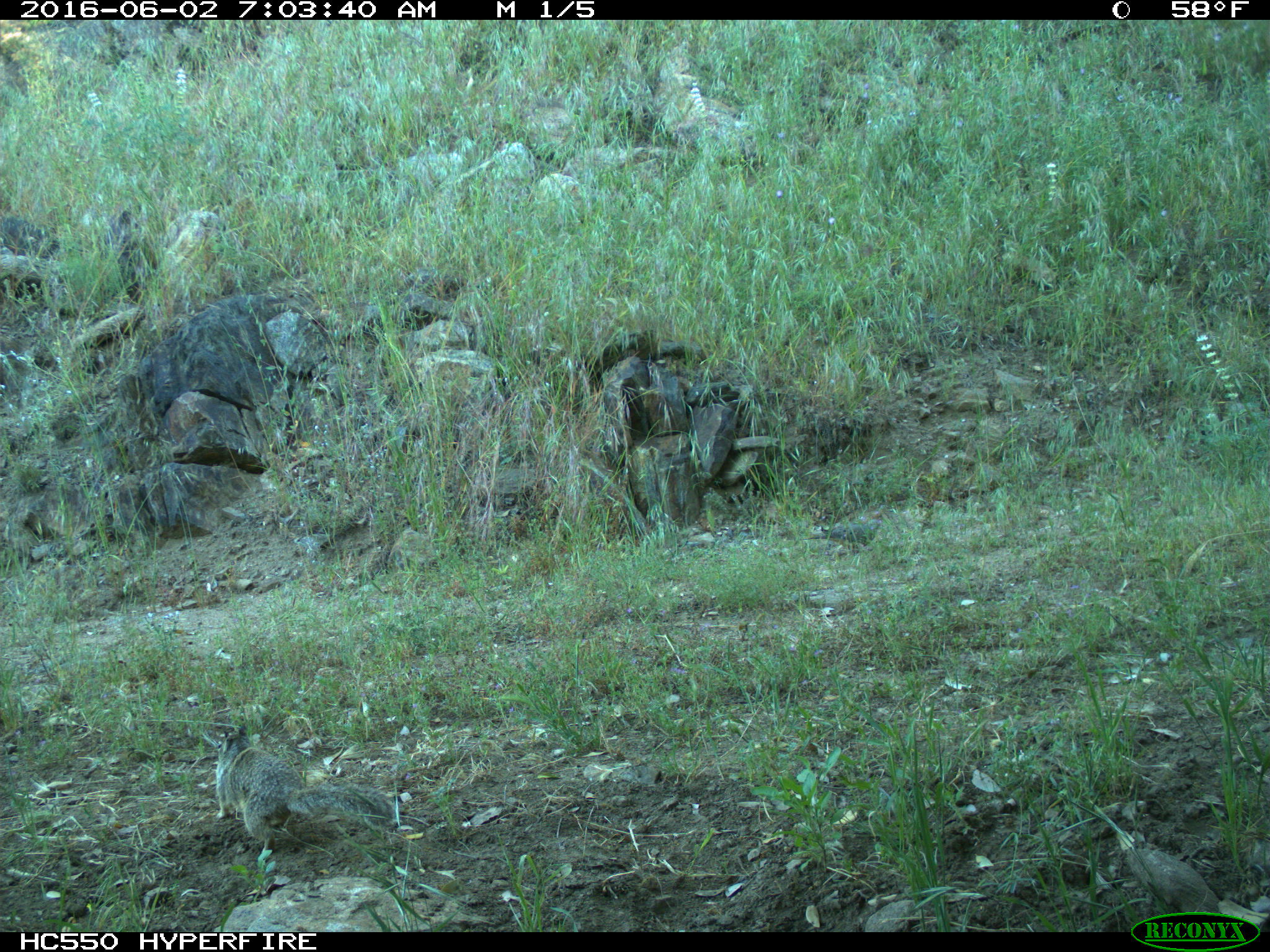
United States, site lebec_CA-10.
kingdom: Animalia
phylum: Chordata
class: Mammalia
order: Rodentia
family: Sciuridae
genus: Otospermophilus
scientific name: Otospermophilus beecheyi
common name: california ground squirrel